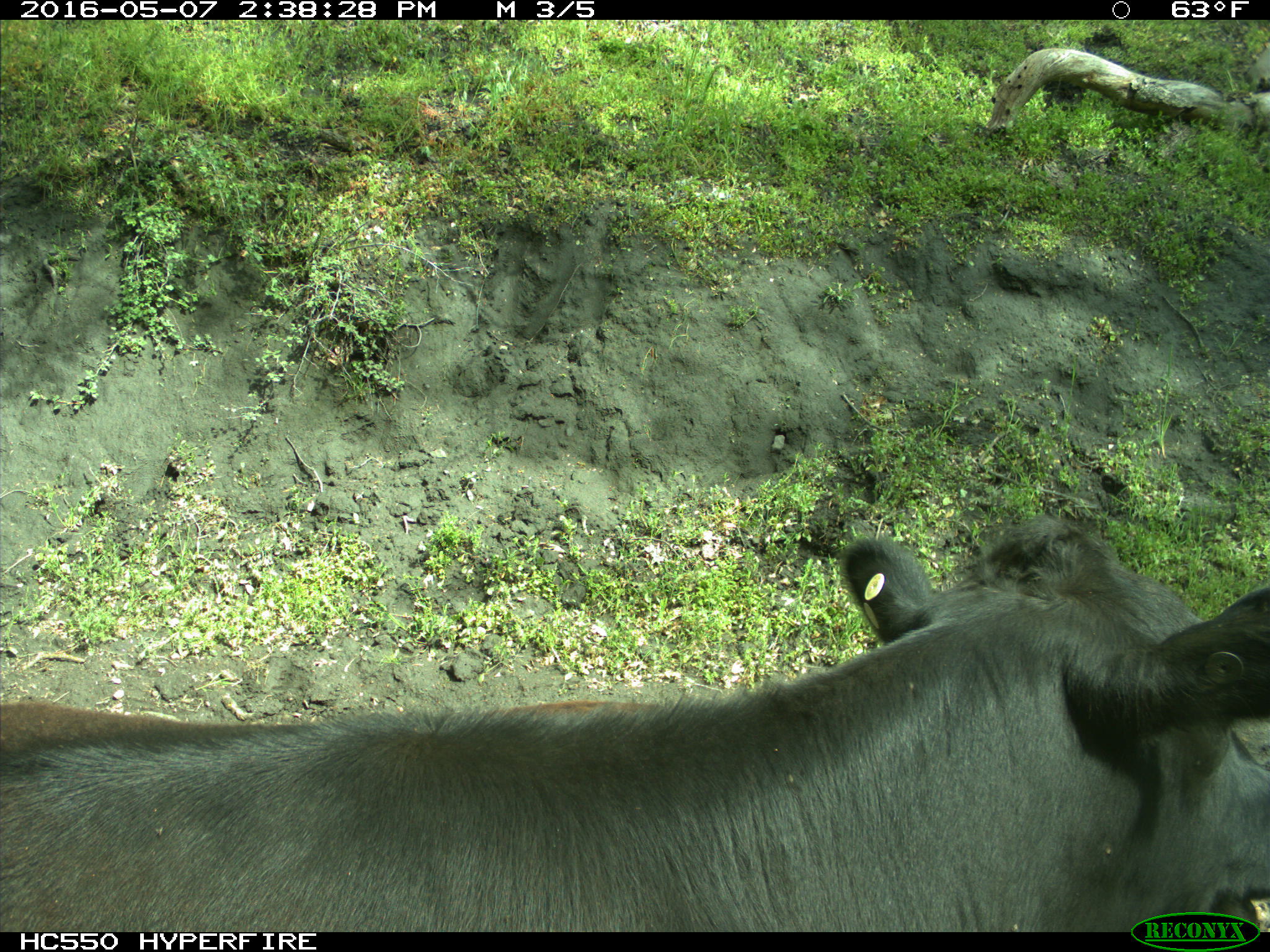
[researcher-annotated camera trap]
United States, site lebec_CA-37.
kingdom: Animalia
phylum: Chordata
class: Mammalia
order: Artiodactyla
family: Bovidae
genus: Bos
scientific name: Bos taurus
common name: domestic cow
Bos taurus (domestic cow).